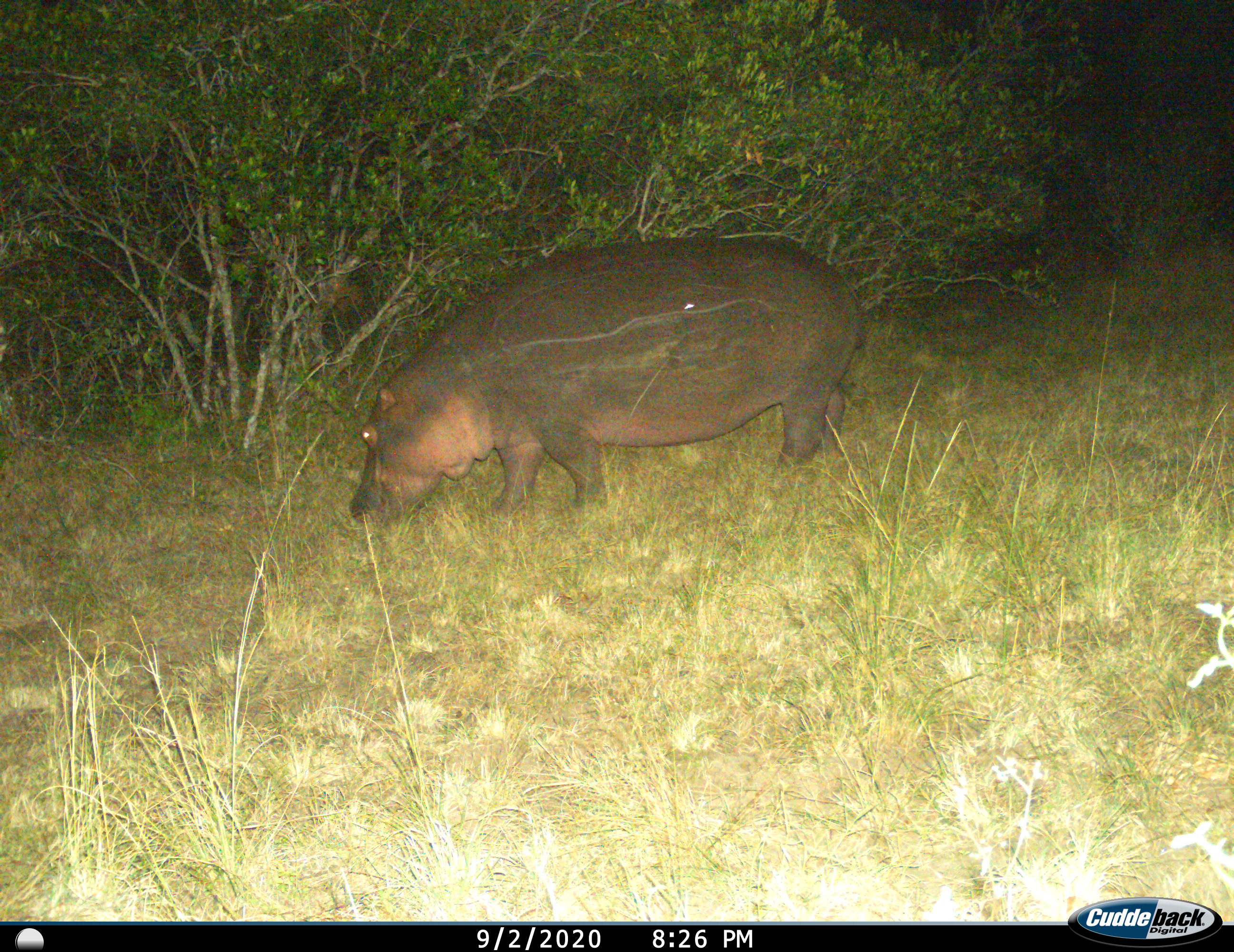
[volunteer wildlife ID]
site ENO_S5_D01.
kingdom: Animalia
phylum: Chordata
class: Mammalia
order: Artiodactyla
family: Hippopotamidae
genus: Hippopotamus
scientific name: Hippopotamus amphibius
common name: hippopotamus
Hippopotamus (Hippopotamus amphibius), count 1. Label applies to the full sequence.